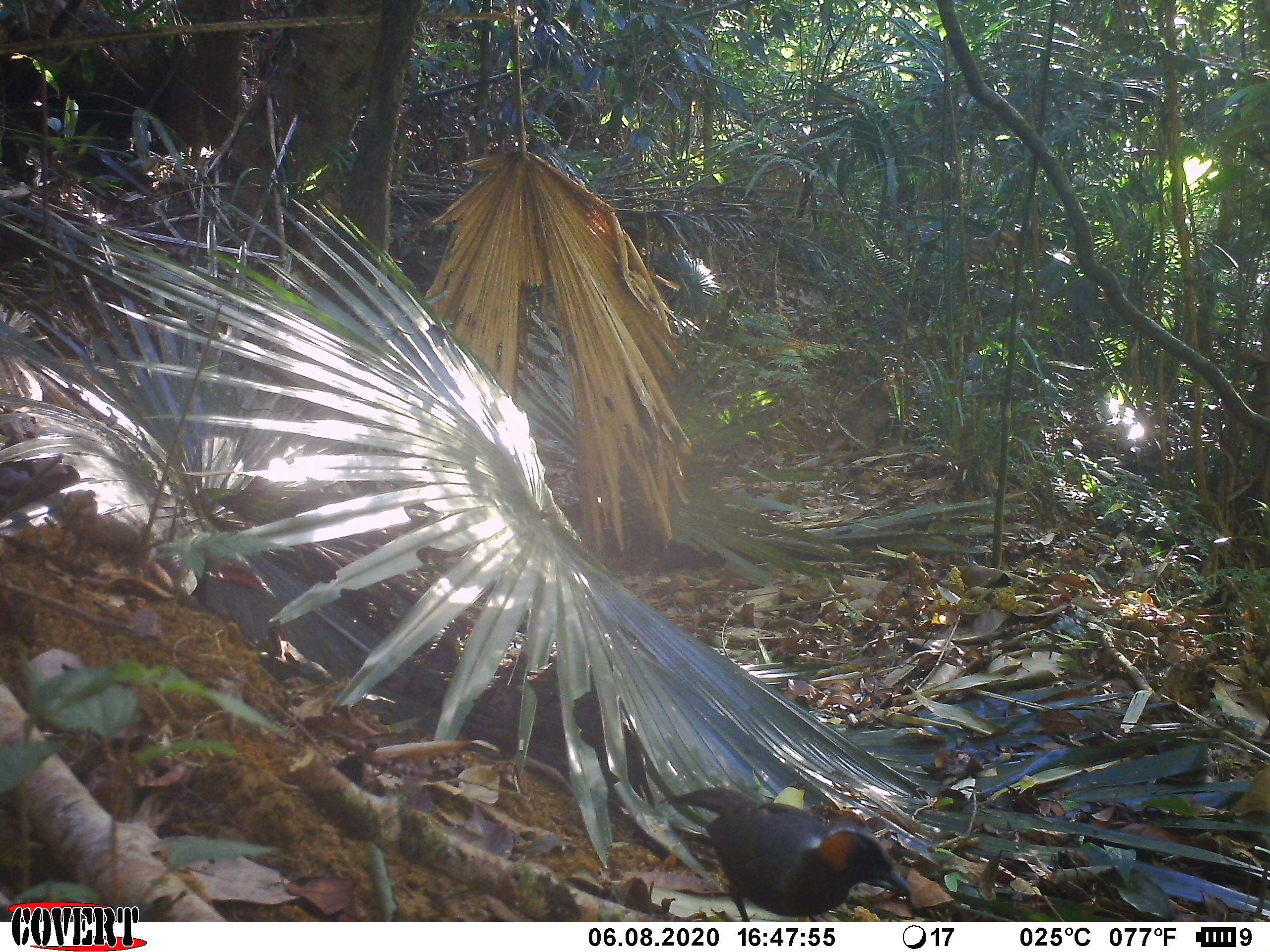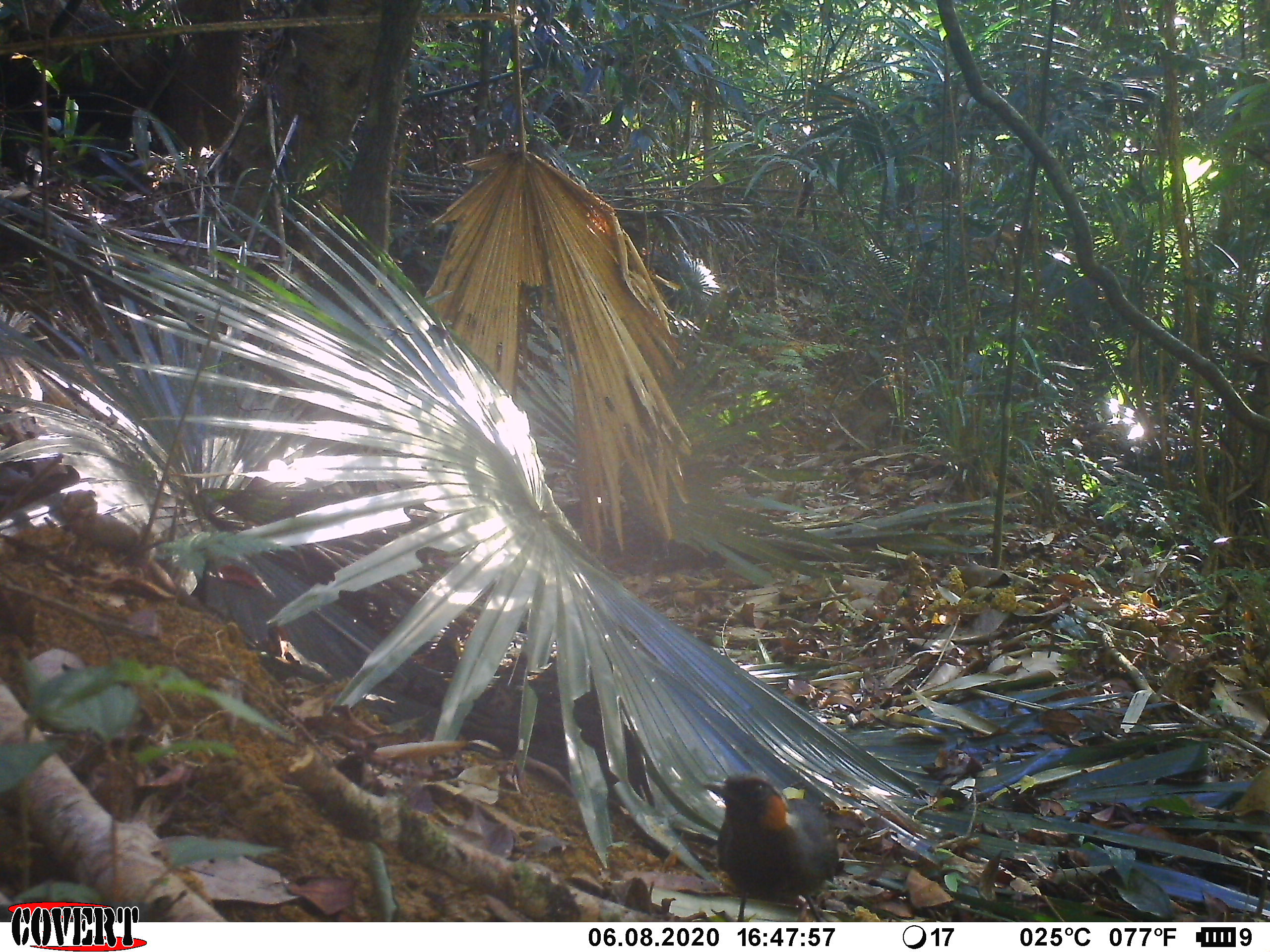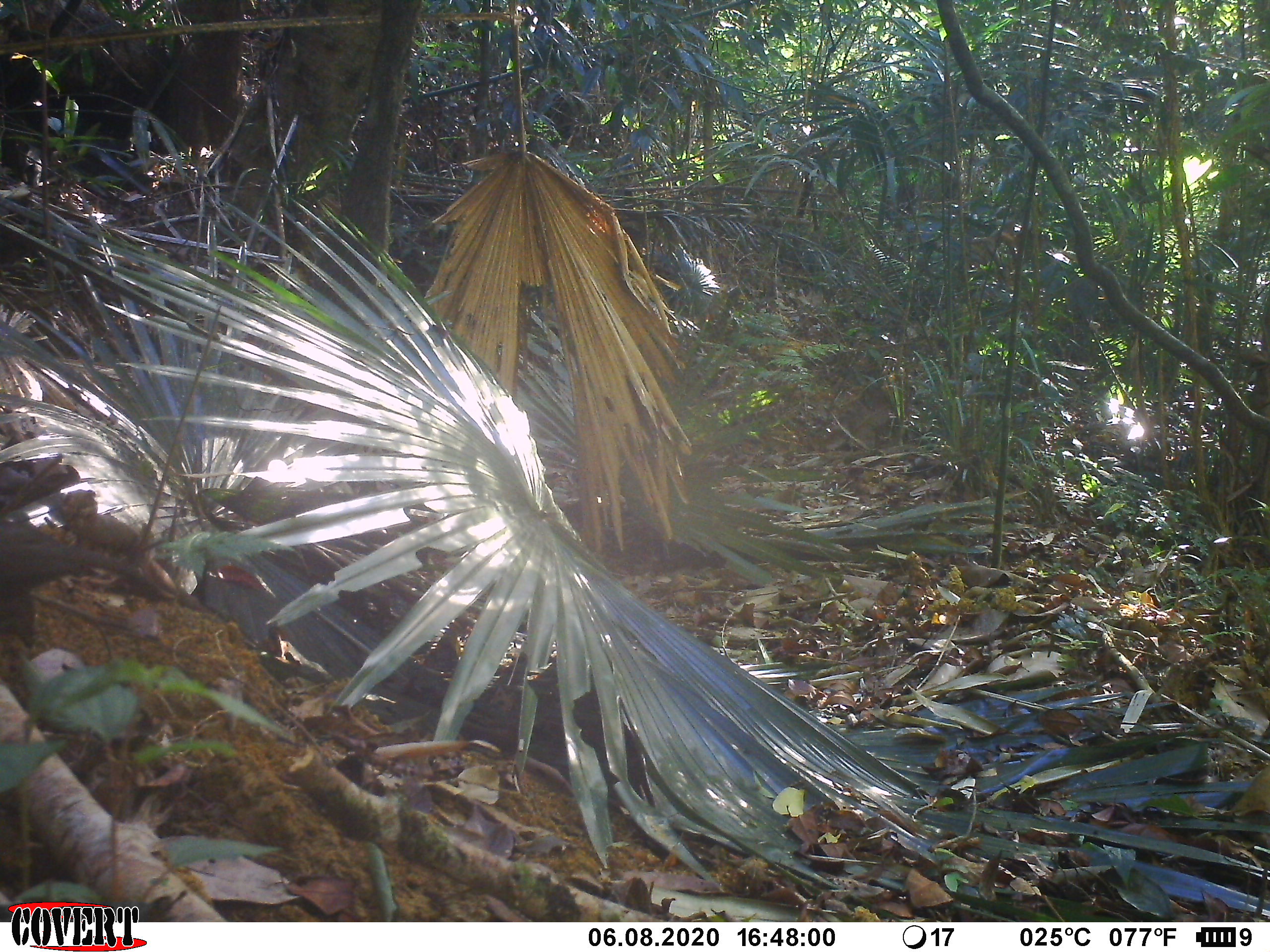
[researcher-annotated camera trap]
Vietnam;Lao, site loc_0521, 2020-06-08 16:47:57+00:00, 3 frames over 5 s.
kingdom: Animalia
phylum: Chordata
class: Aves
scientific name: Aves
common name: bird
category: unidentified bird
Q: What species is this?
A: Unidentified bird (bird) (Aves).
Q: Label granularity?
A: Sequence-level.